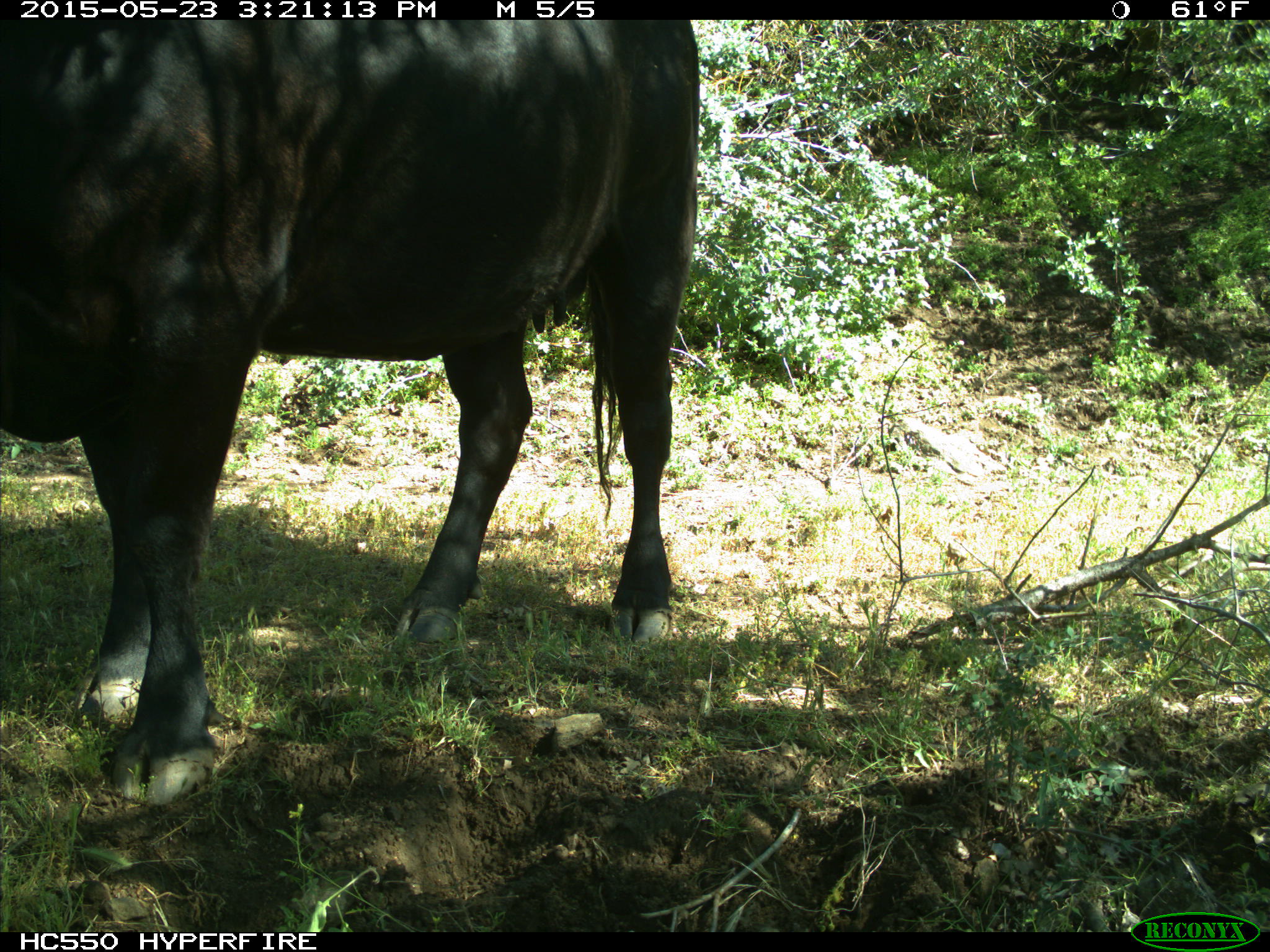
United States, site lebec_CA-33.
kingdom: Animalia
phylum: Chordata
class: Mammalia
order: Artiodactyla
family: Bovidae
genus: Bos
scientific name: Bos taurus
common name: domestic cow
Bos taurus (domestic cow).